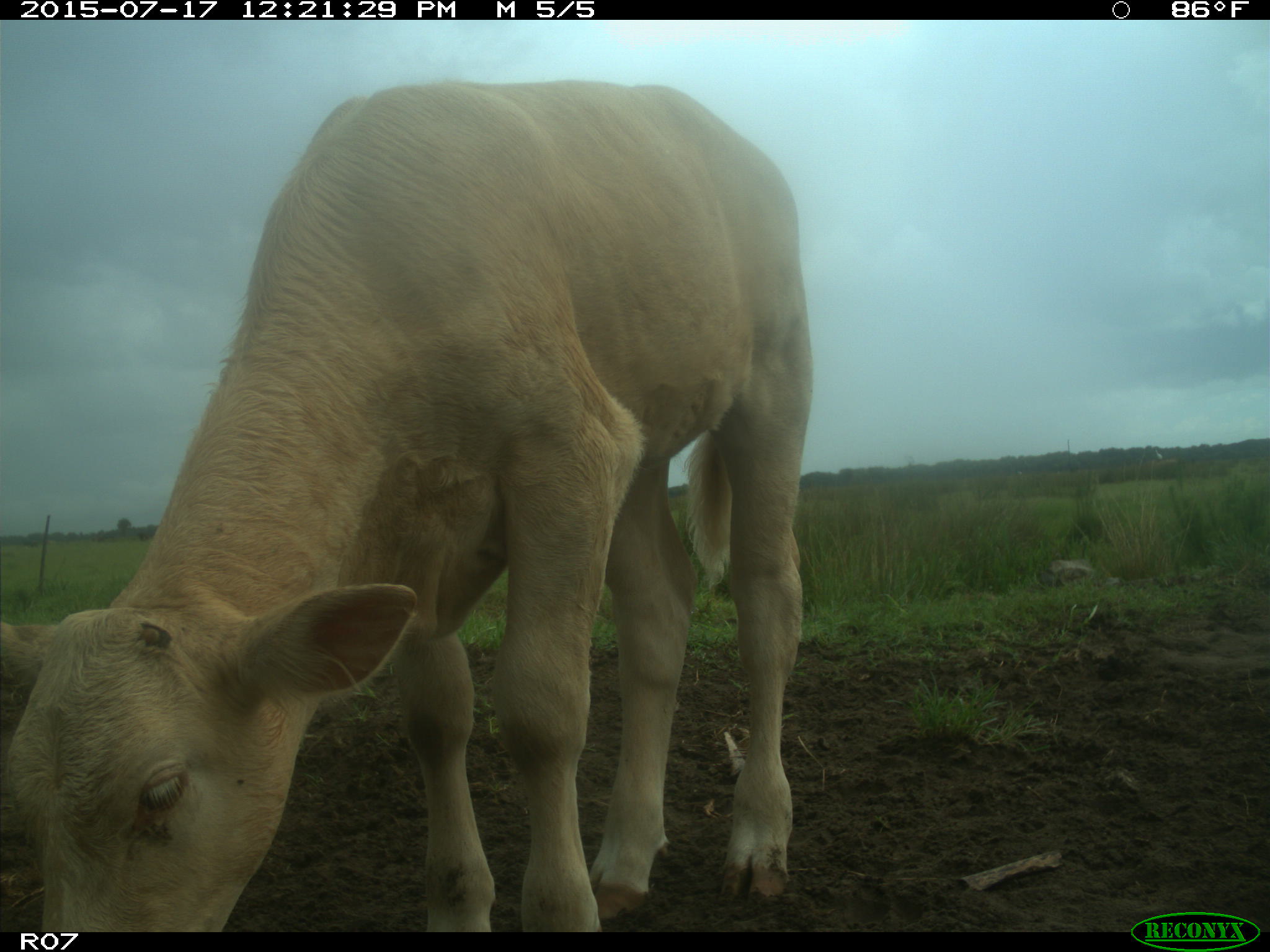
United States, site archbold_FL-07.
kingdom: Animalia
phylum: Chordata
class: Mammalia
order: Artiodactyla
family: Bovidae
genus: Bos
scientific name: Bos taurus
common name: domestic cow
Bos taurus (domestic cow).